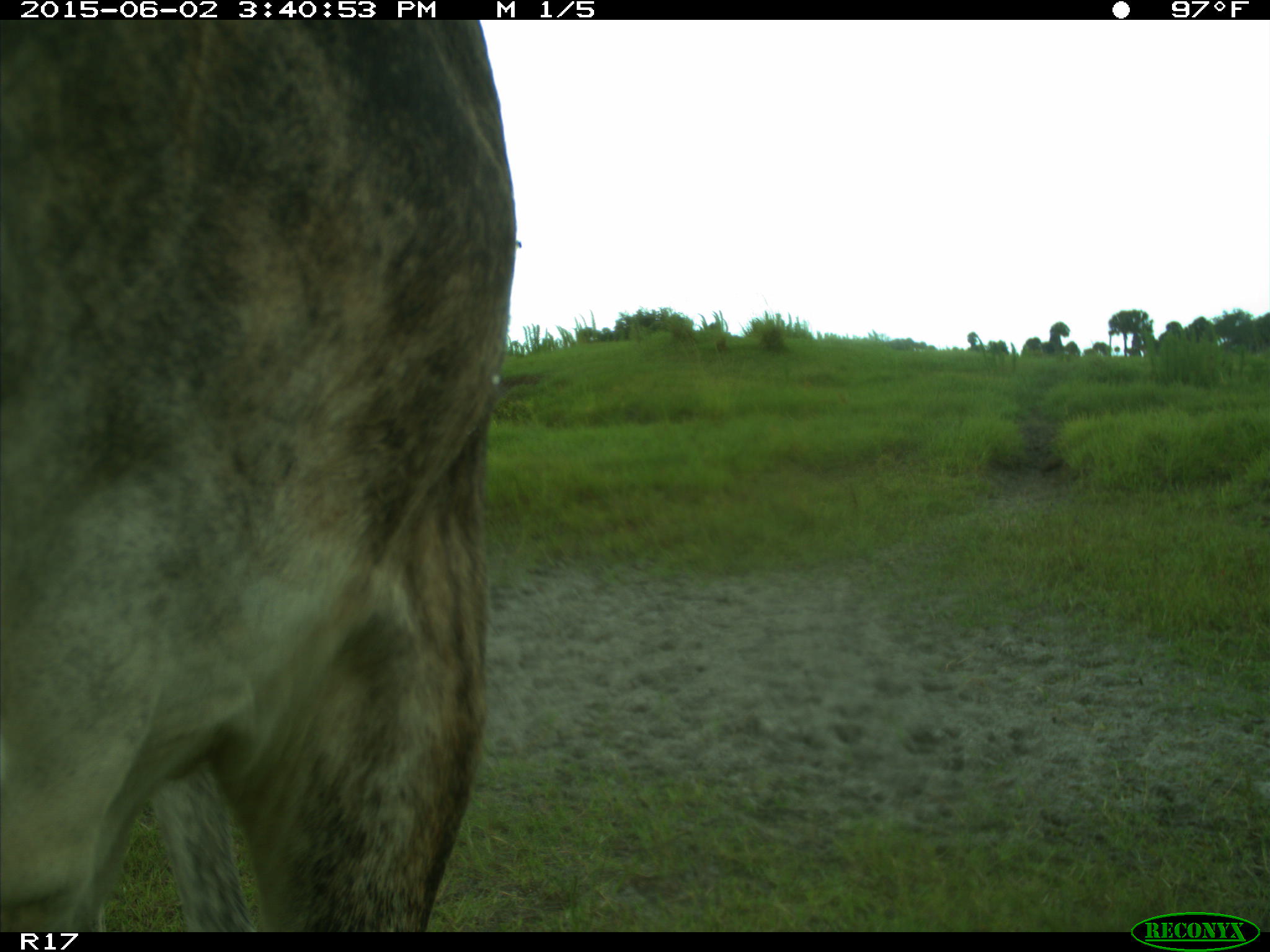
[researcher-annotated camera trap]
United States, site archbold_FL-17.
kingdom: Animalia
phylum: Chordata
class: Mammalia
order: Artiodactyla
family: Bovidae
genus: Bos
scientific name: Bos taurus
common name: domestic cow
Bos taurus (domestic cow).